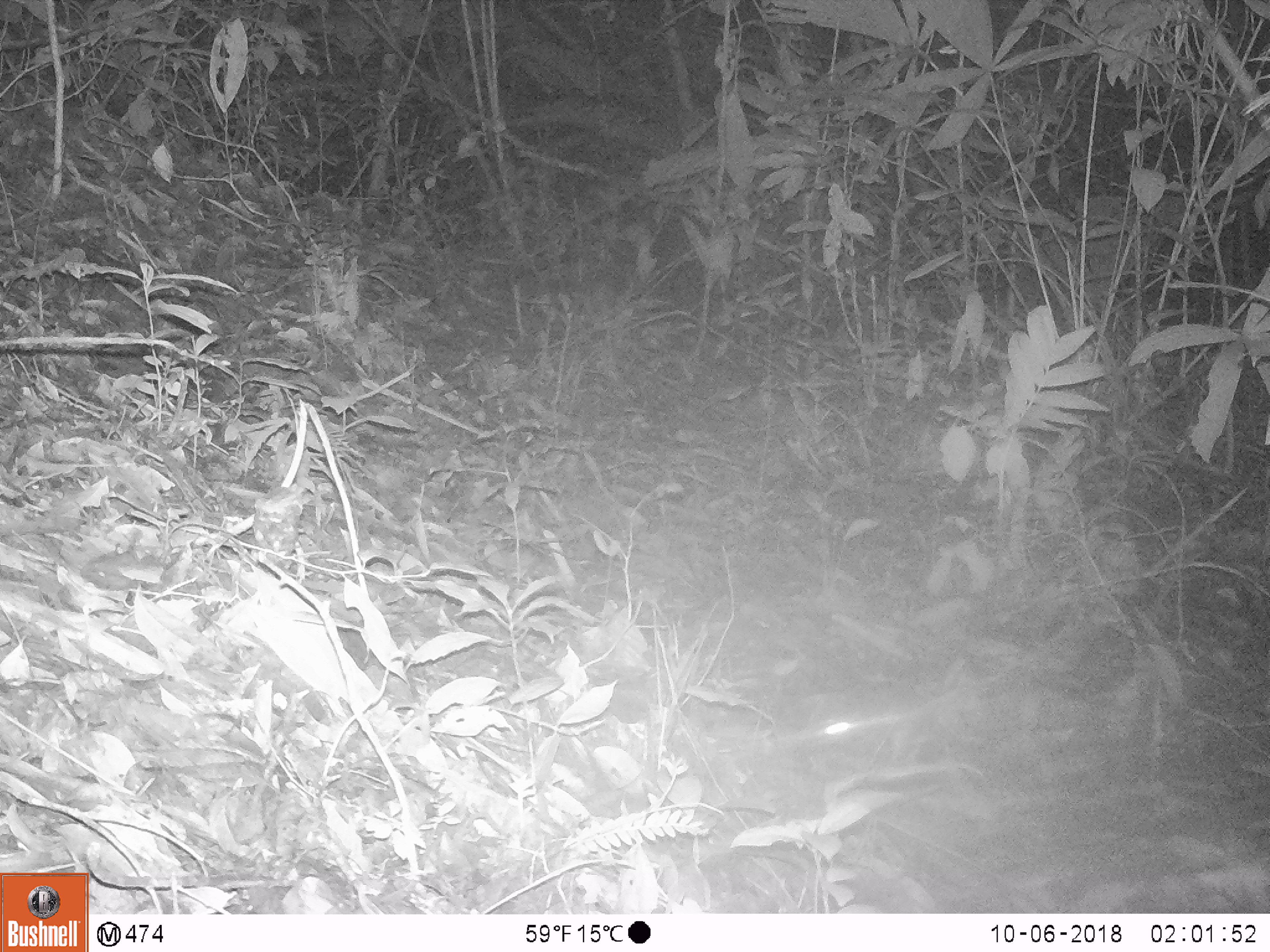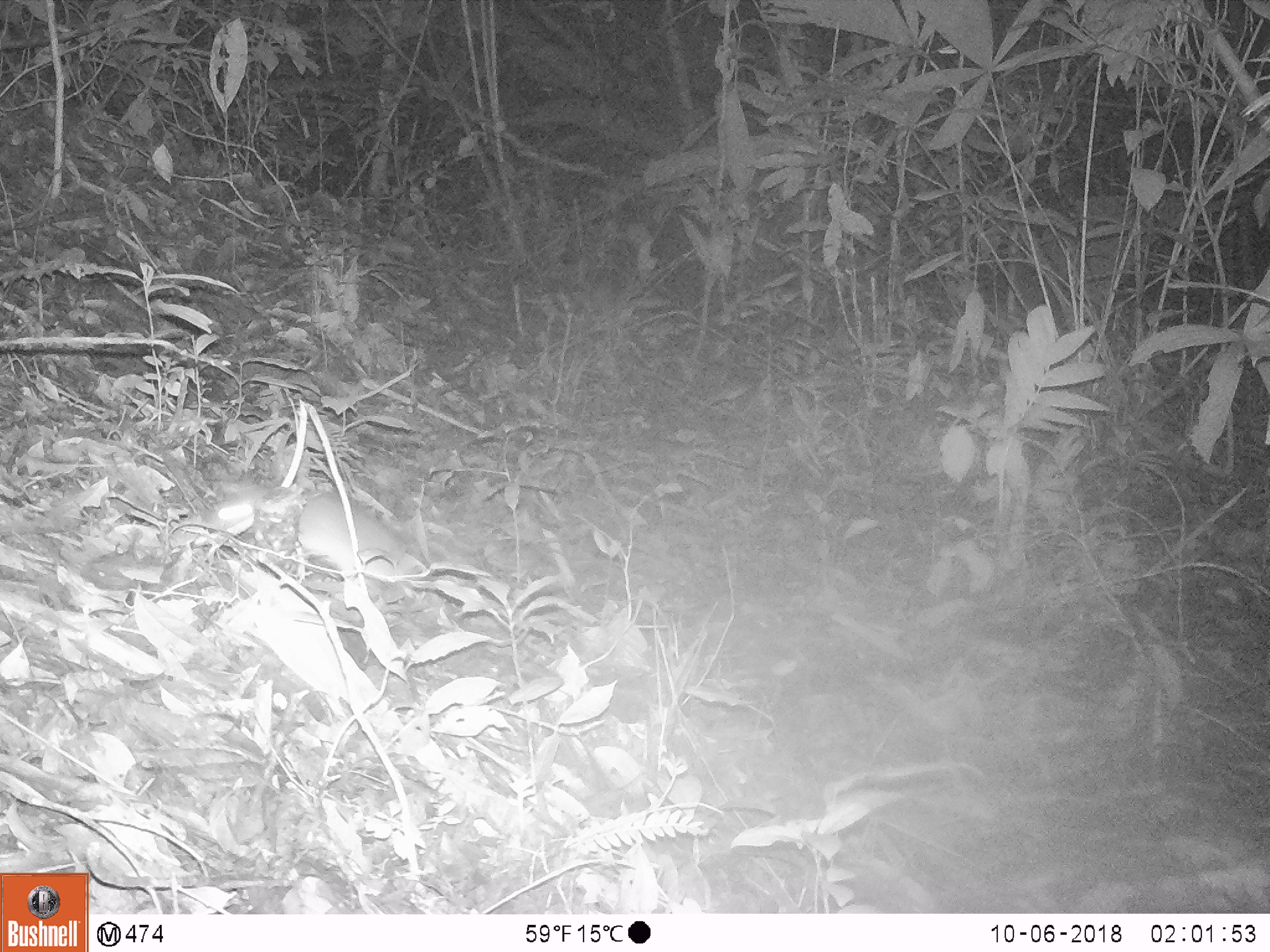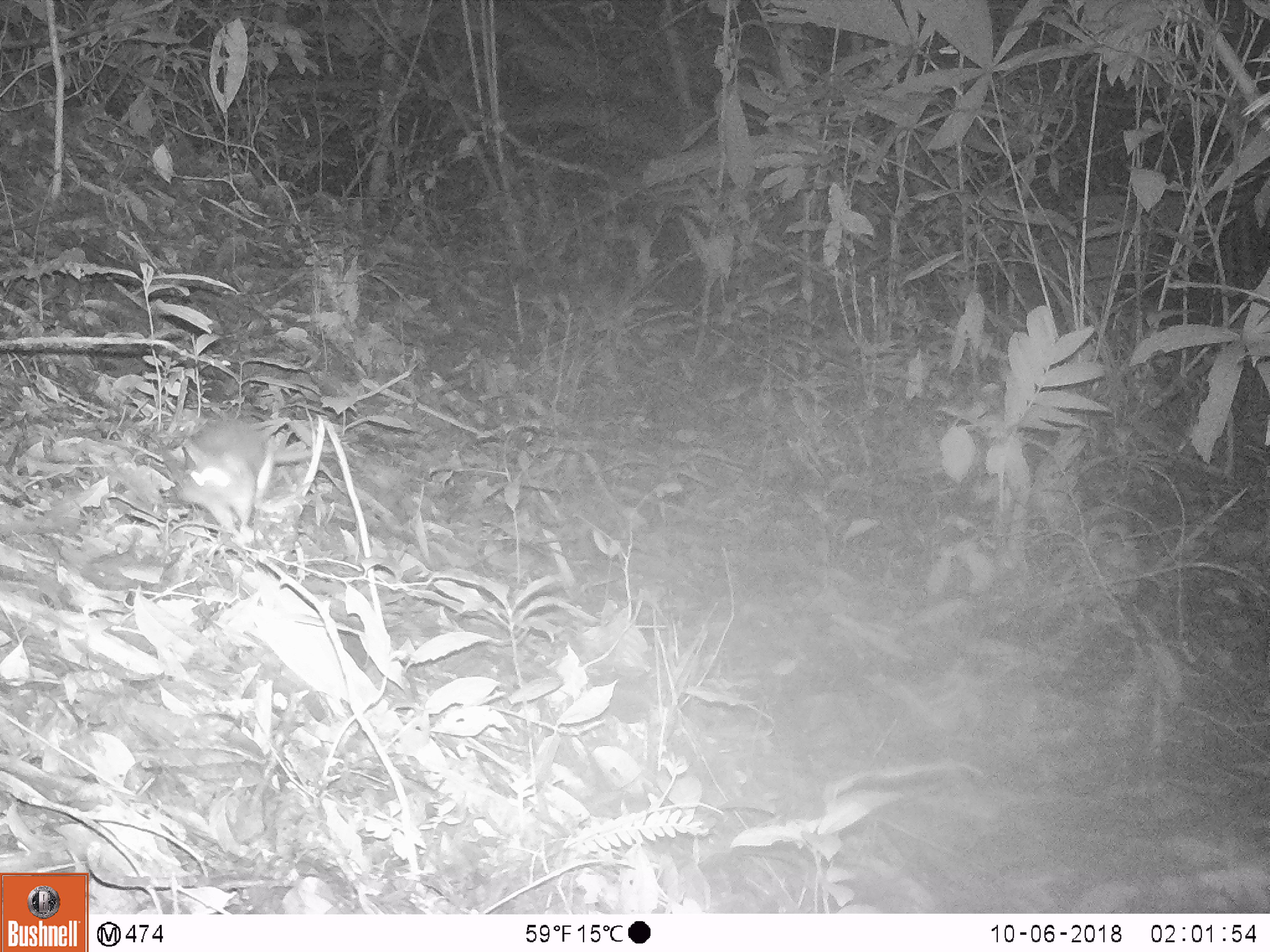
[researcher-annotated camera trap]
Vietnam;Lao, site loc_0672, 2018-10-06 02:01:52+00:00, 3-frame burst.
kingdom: Animalia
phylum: Chordata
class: Mammalia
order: Rodentia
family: Muridae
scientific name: Muridae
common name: old-world mice and rats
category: unidentified murid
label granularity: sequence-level